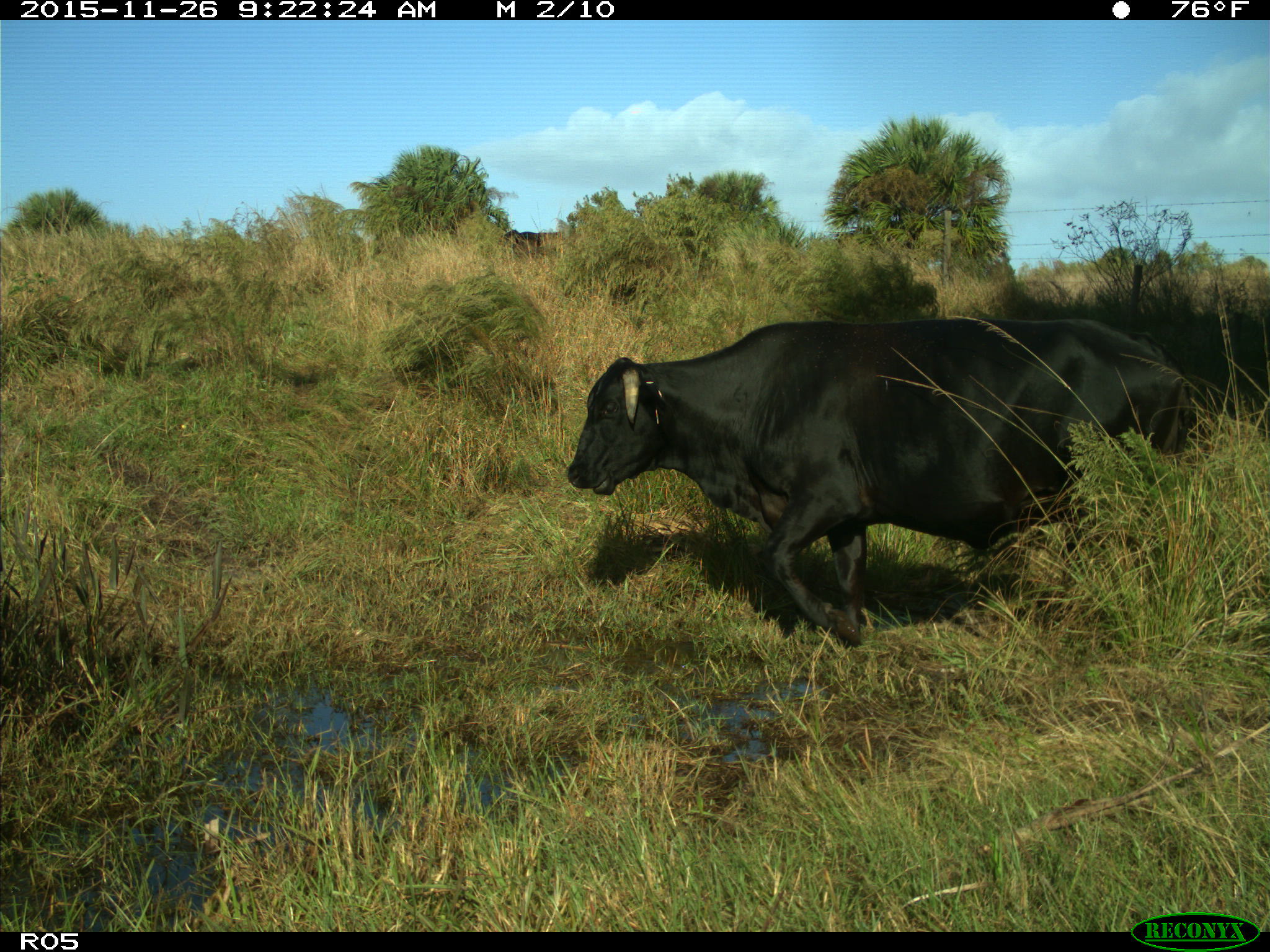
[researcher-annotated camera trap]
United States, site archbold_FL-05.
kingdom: Animalia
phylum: Chordata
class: Mammalia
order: Artiodactyla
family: Bovidae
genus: Bos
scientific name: Bos taurus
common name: domestic cow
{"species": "Bos taurus (domestic cow)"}